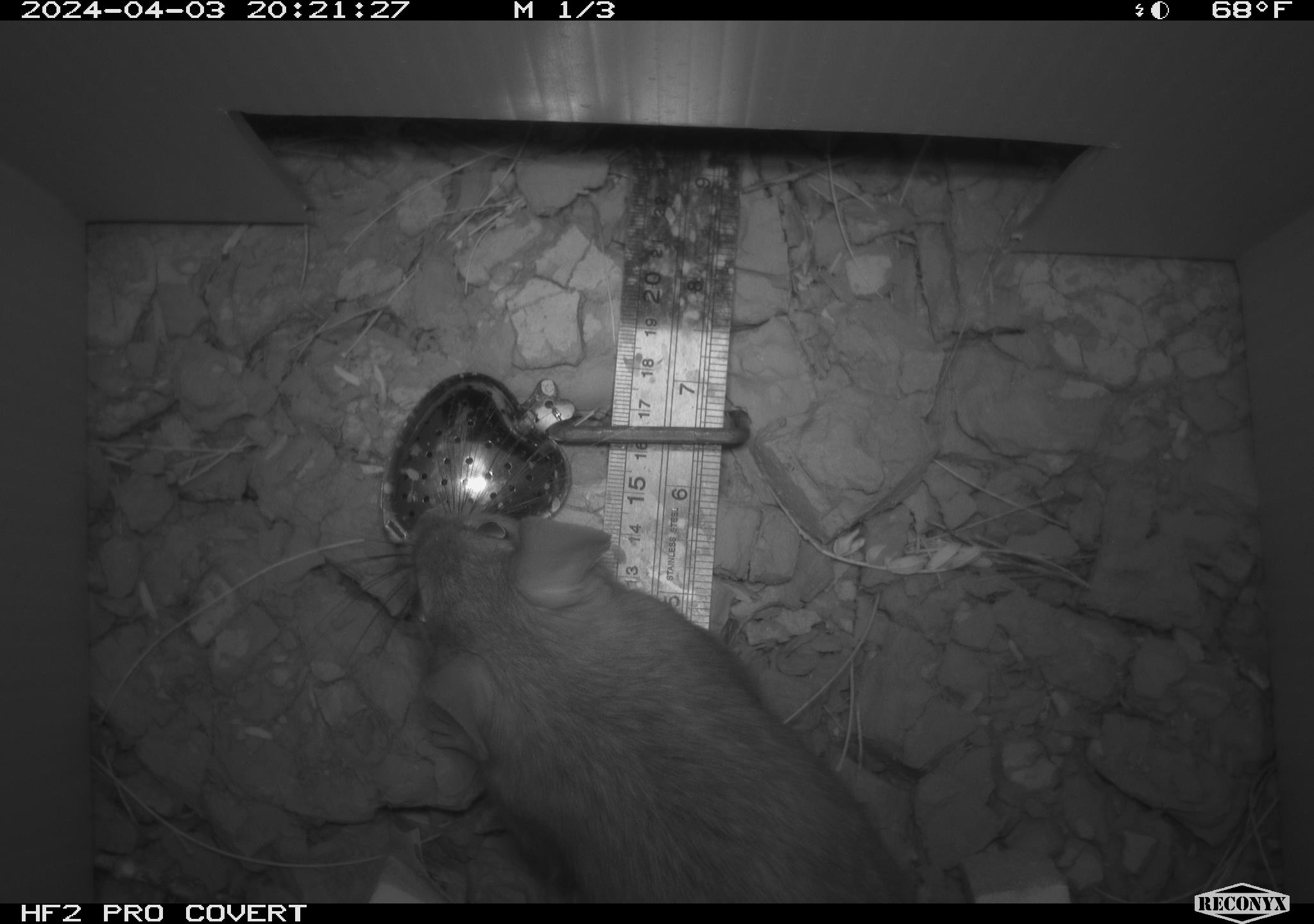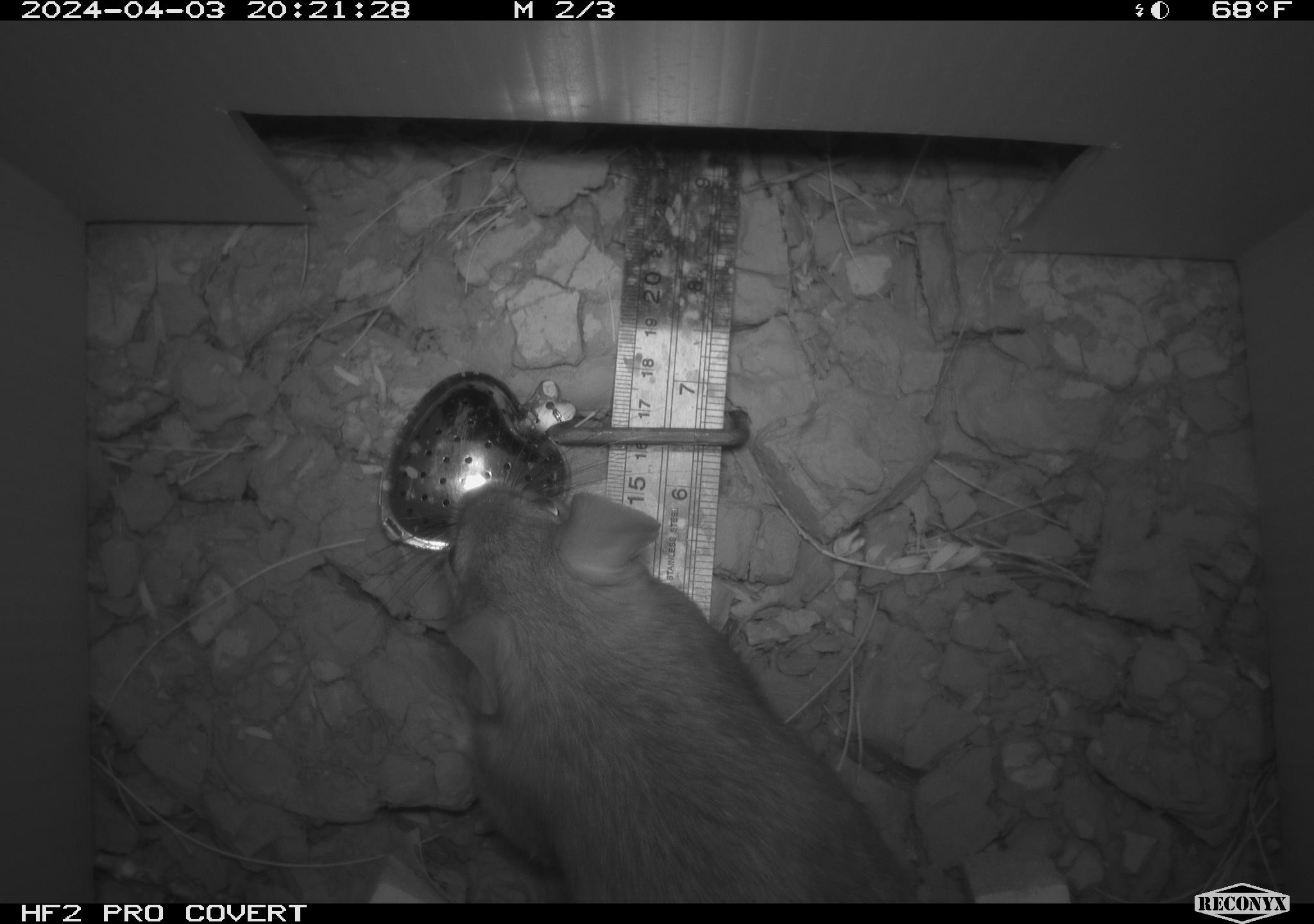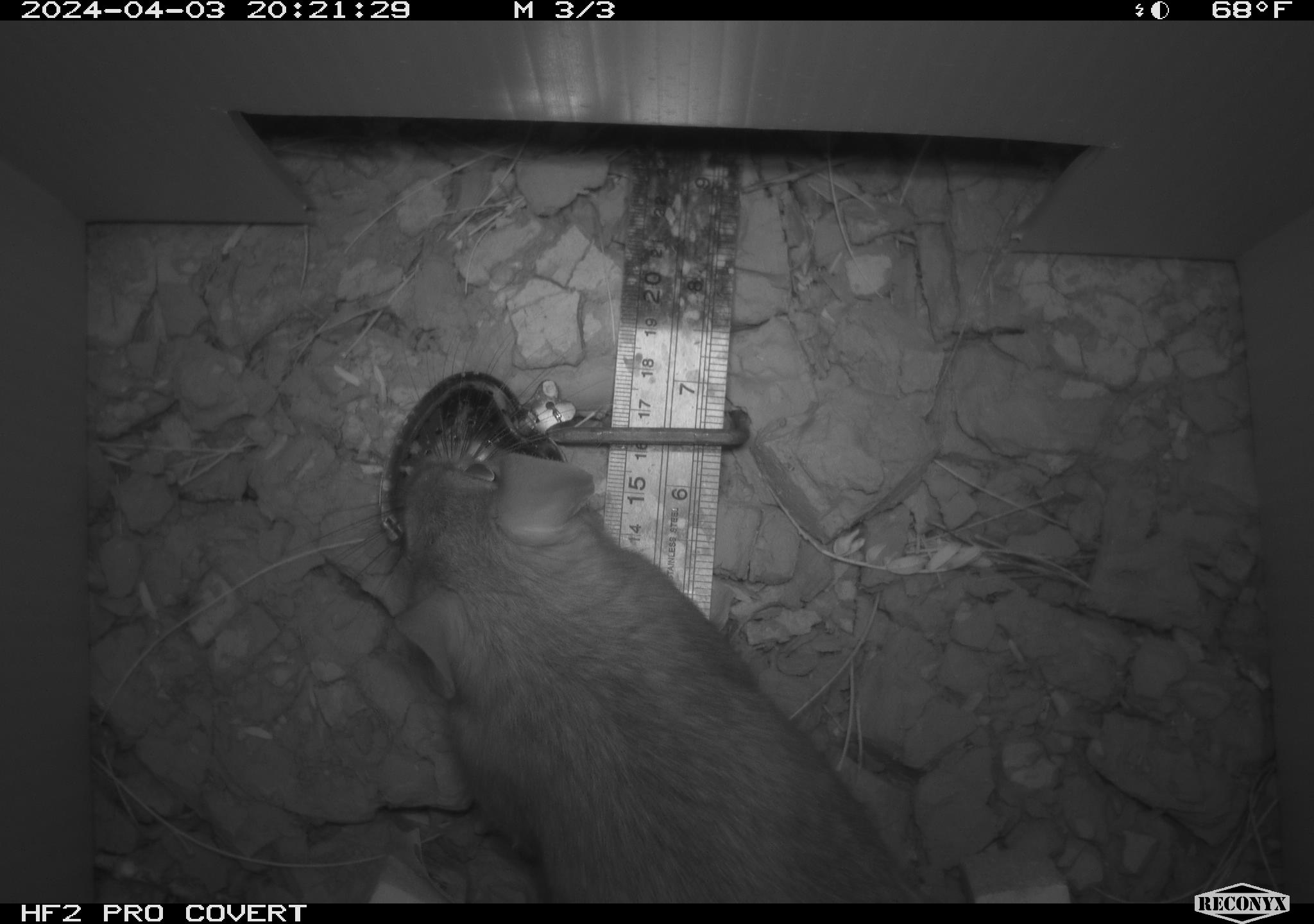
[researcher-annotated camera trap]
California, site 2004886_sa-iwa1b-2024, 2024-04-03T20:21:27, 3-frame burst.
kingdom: Animalia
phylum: Chordata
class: Mammalia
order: Rodentia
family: Cricetidae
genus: Neotoma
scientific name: Neotoma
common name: pack rat or woodrat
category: neotoma species